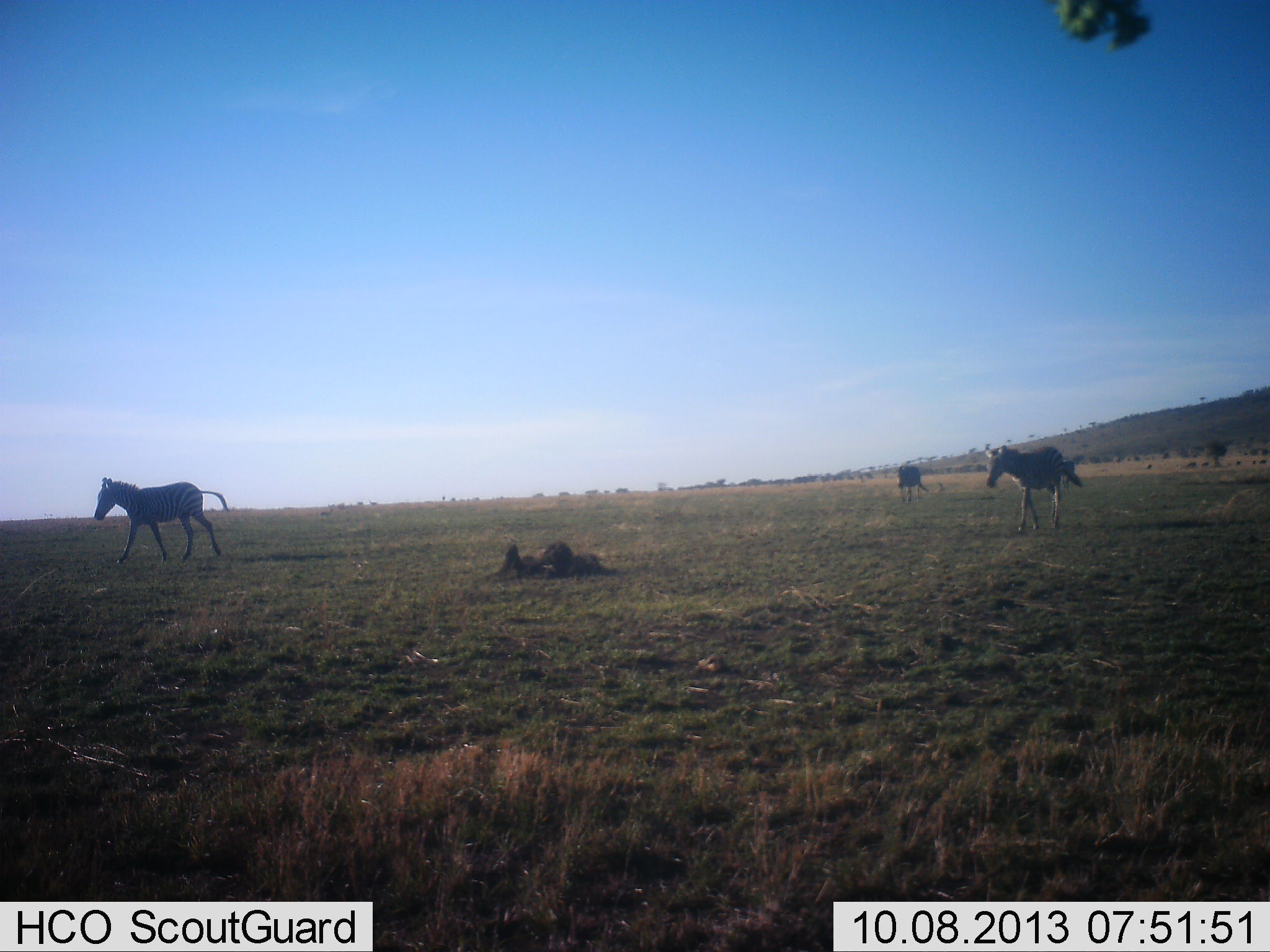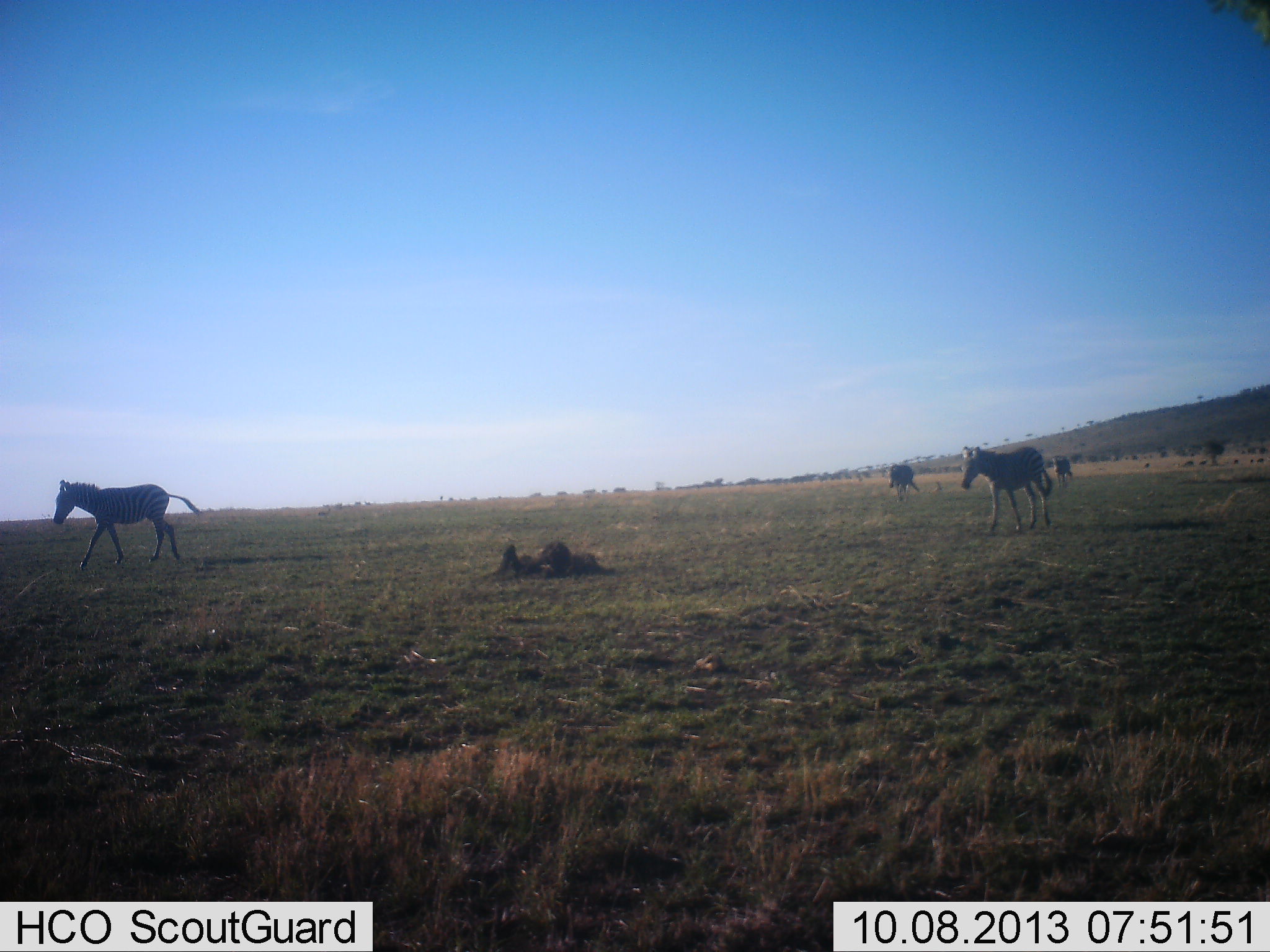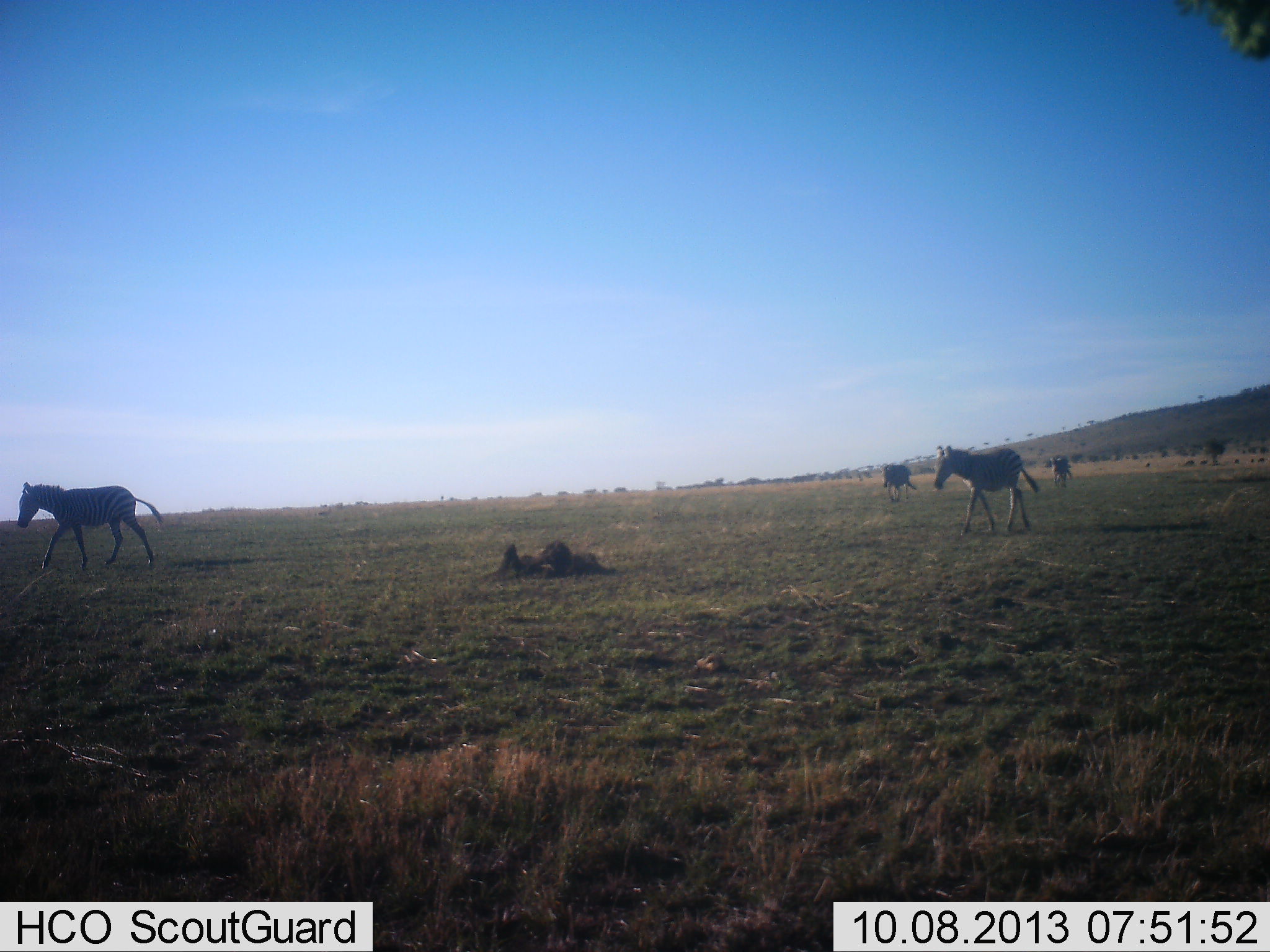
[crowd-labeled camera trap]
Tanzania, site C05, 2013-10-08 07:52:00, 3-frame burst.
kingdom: Animalia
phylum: Chordata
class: Mammalia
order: Perissodactyla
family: Equidae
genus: Equus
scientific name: Equus quagga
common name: plains zebra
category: zebra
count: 4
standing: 5%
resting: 0%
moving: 100%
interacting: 0%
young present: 5%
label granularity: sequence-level